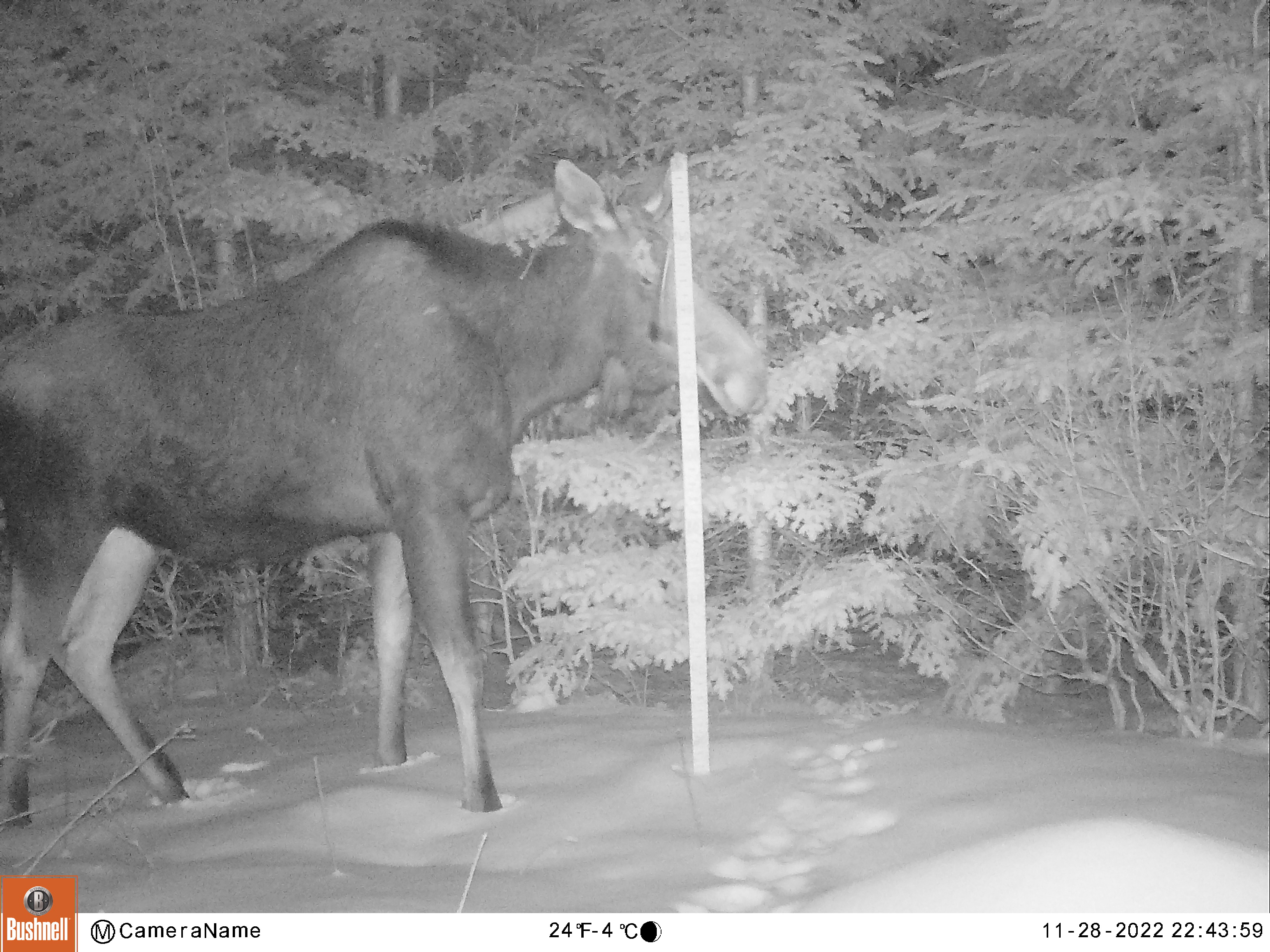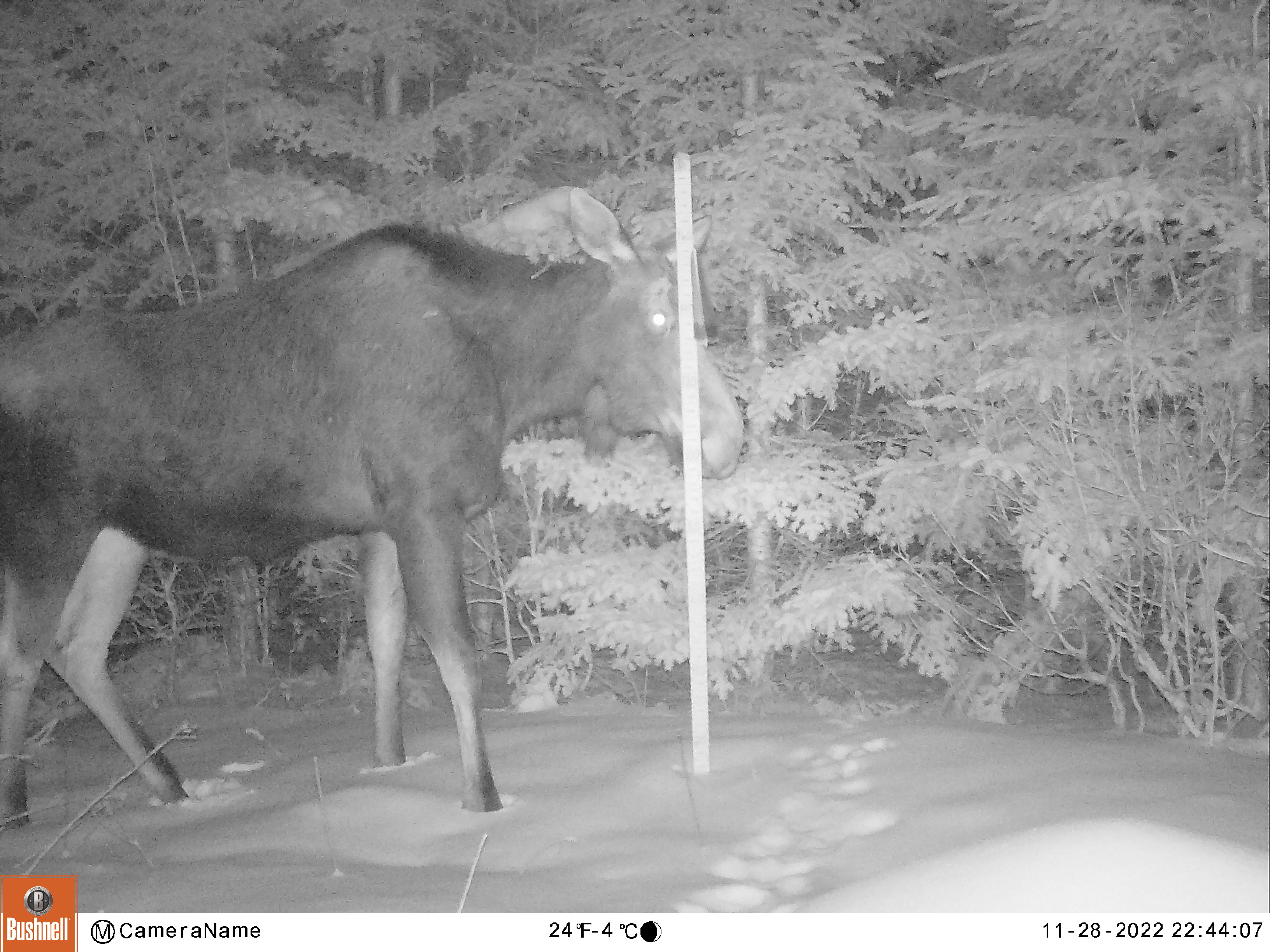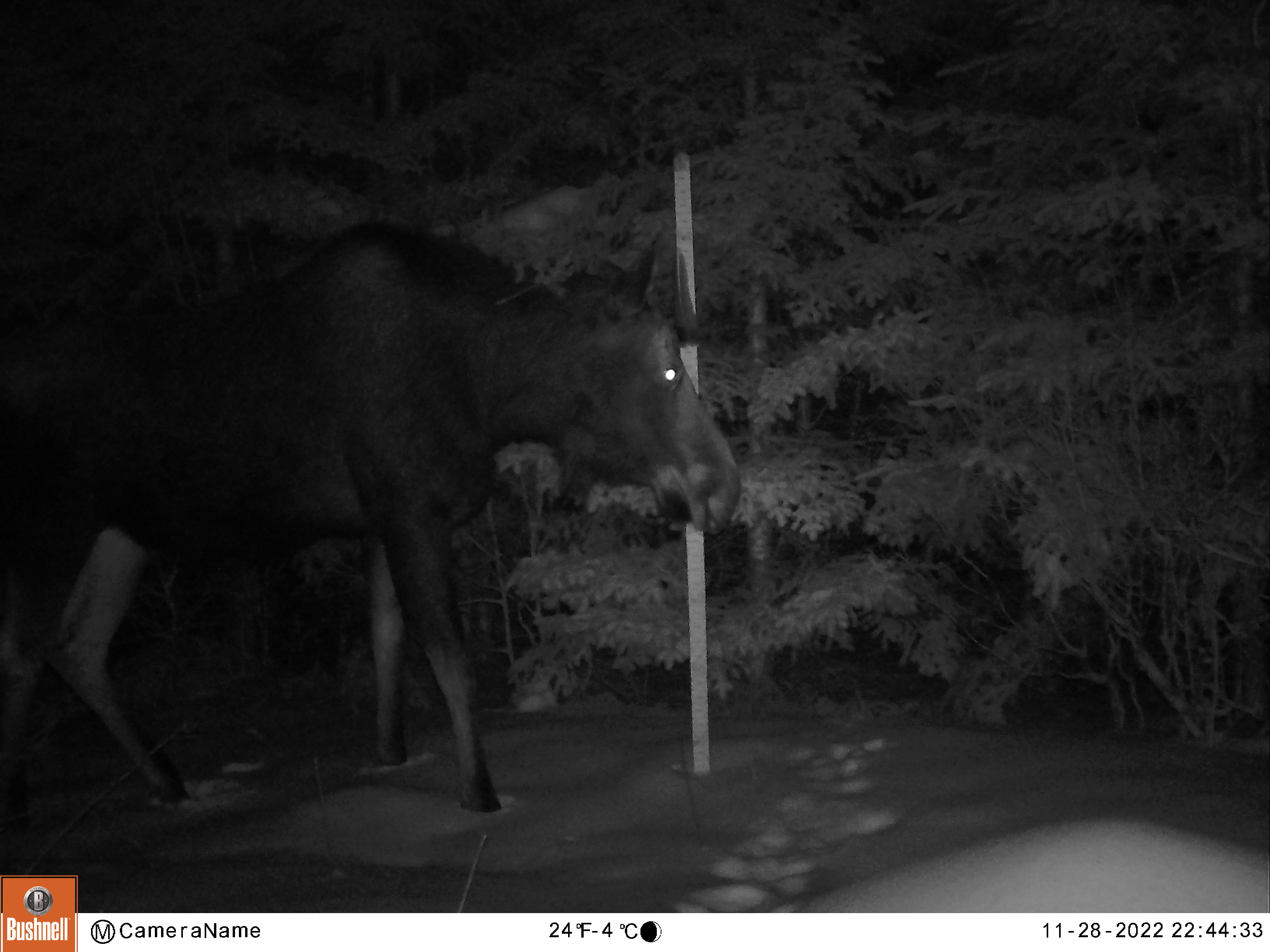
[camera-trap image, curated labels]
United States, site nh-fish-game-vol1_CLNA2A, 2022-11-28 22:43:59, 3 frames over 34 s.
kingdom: Animalia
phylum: Chordata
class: Mammalia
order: Artiodactyla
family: Cervidae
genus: Alces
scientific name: Alces alces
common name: moose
Moose (Alces alces).